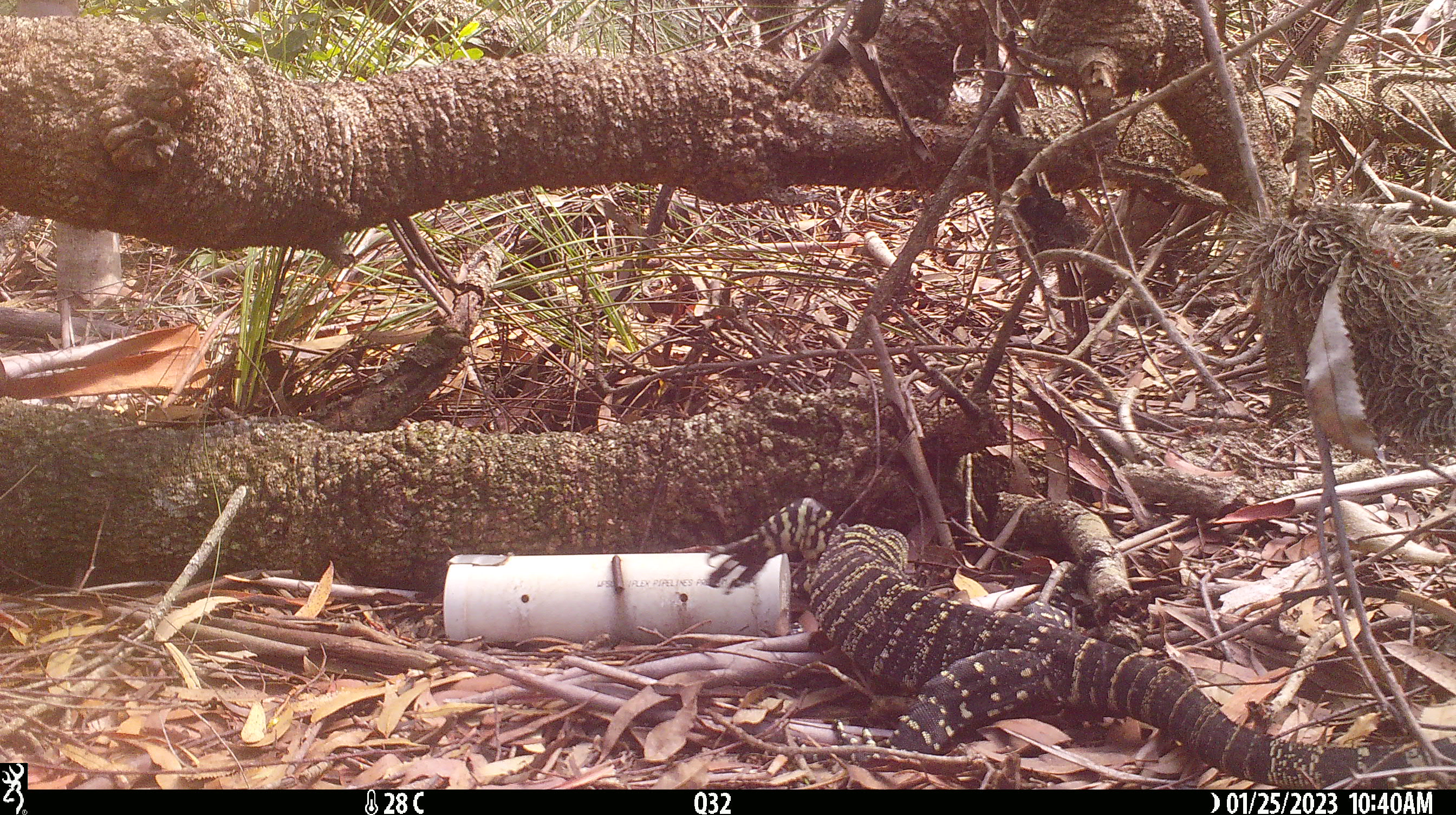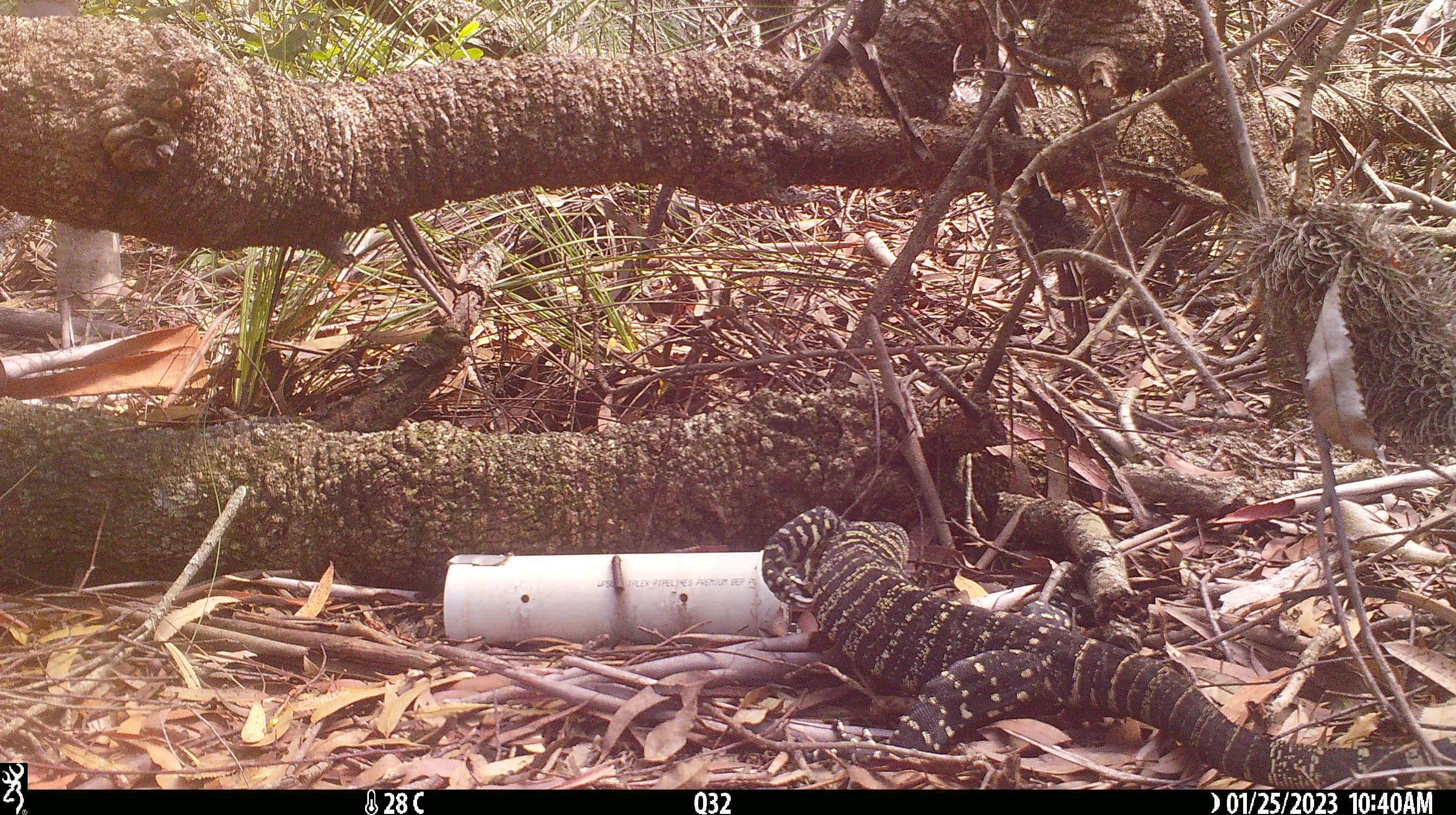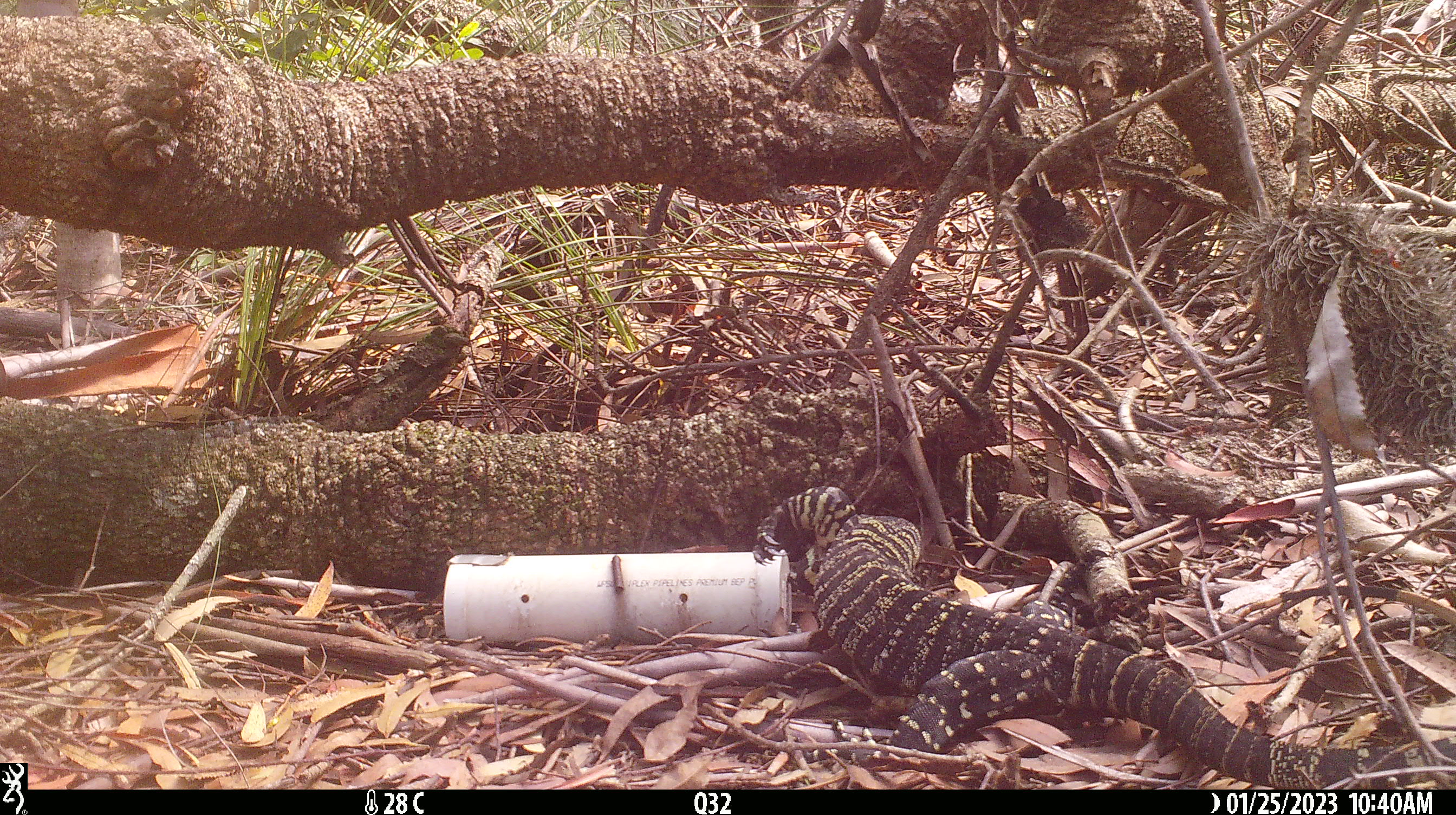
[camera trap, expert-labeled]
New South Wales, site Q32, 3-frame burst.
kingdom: Animalia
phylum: Chordata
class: Reptilia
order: Squamata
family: Varanidae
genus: Varanus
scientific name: Varanus varius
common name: lace monitor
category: goanna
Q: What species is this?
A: Goanna (lace monitor) (Varanus varius).